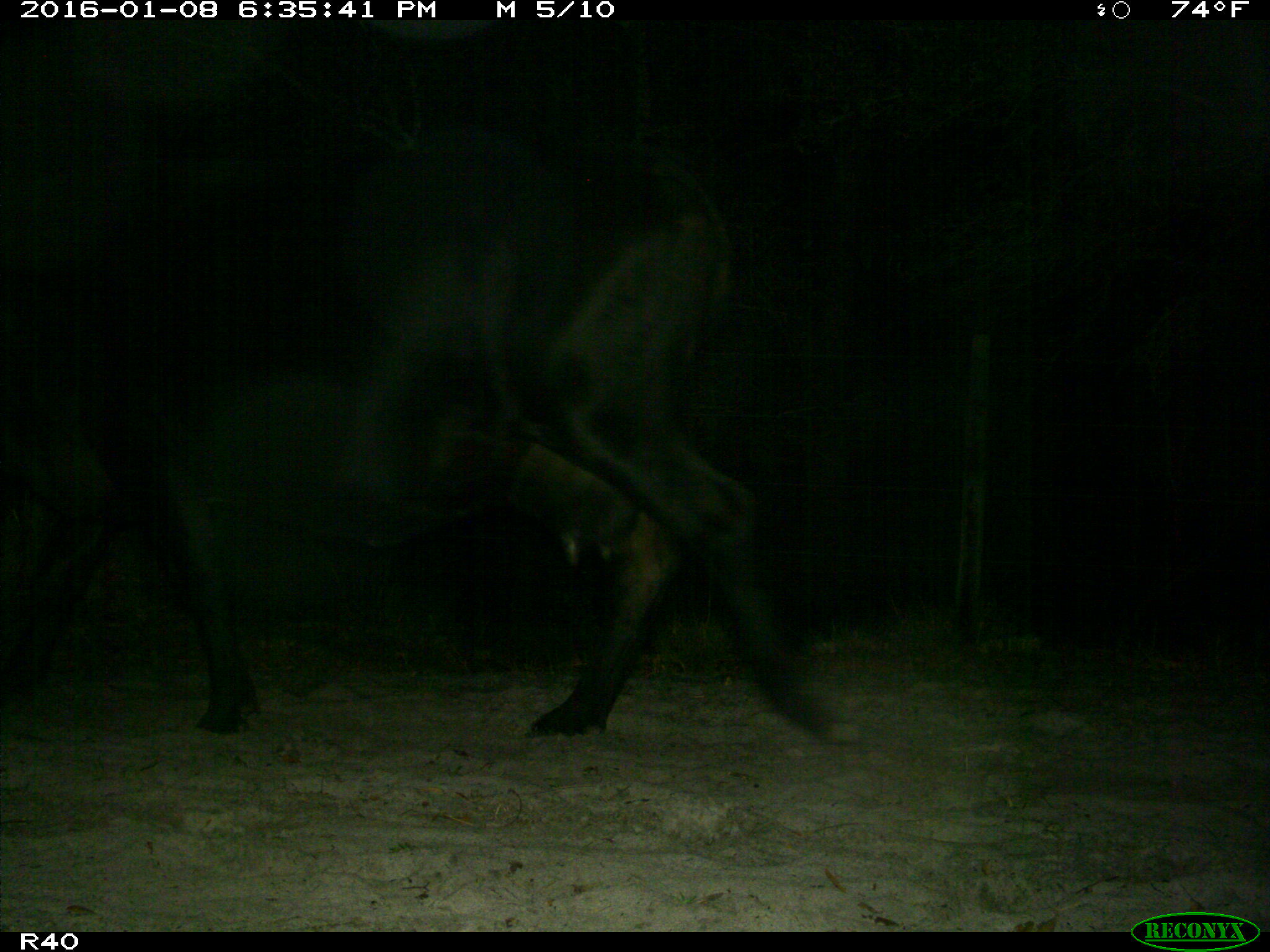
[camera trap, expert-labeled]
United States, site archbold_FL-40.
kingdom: Animalia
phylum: Chordata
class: Mammalia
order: Artiodactyla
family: Bovidae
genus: Bos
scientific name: Bos taurus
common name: domestic cow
Bos taurus (domestic cow).